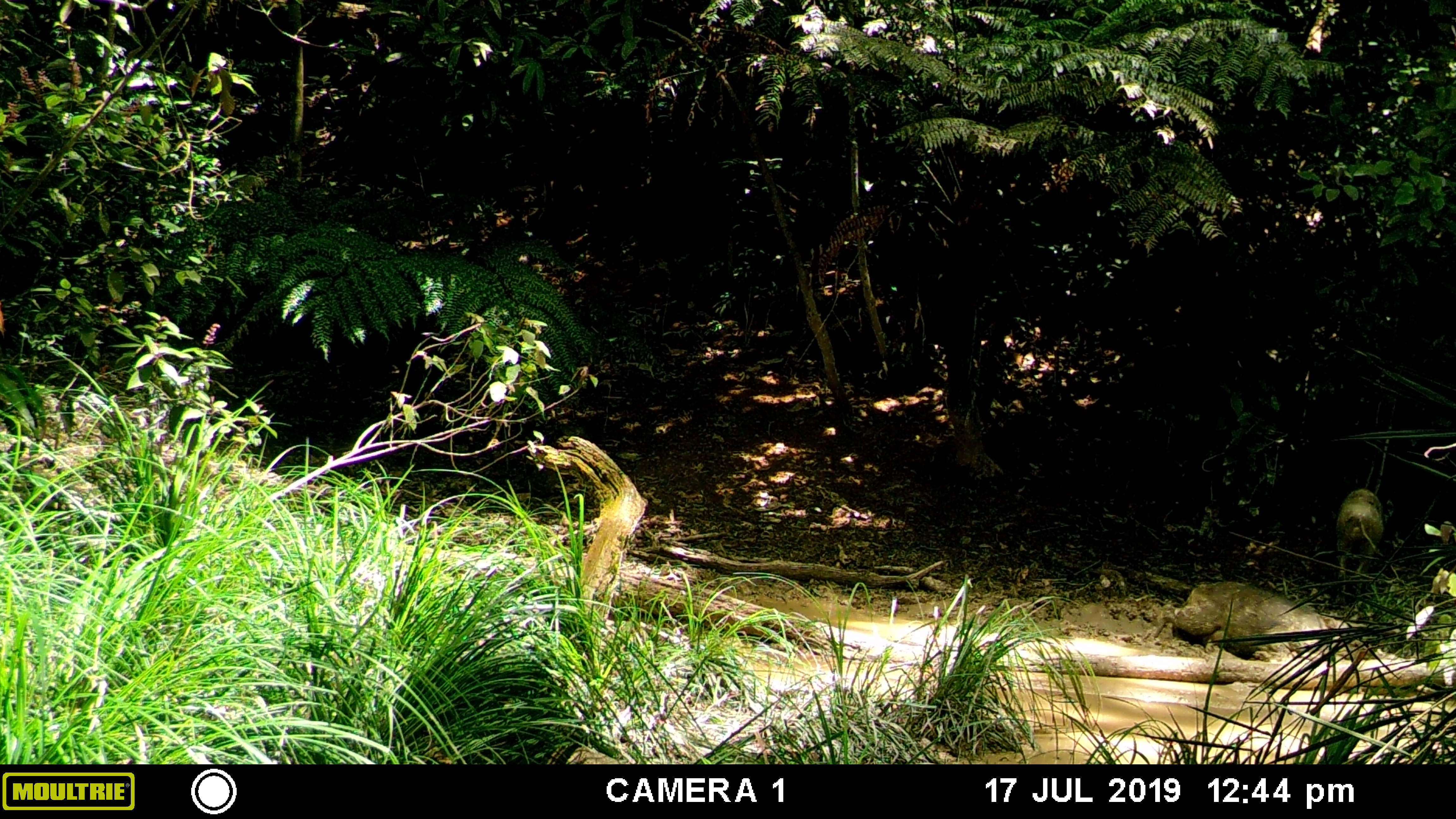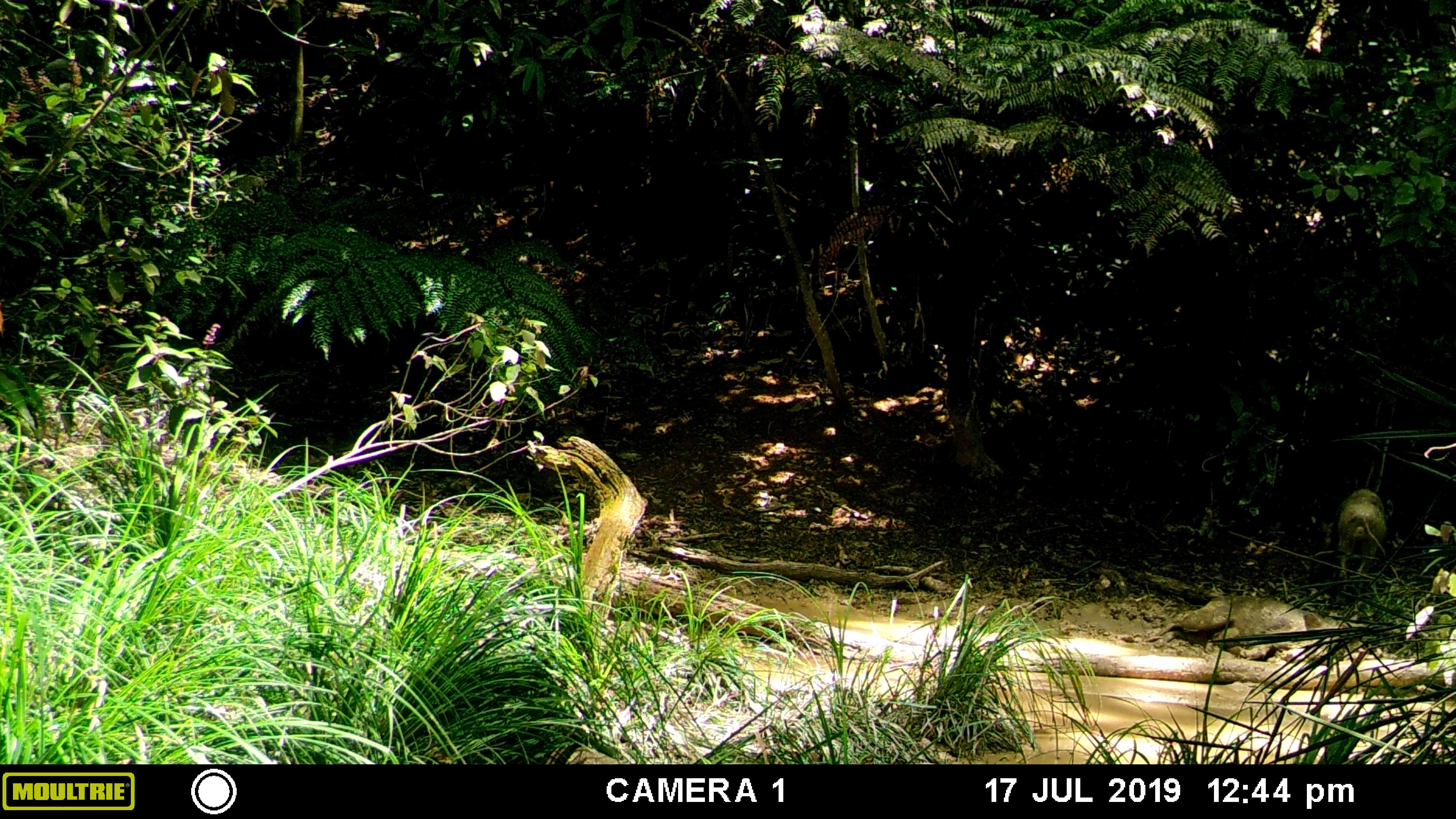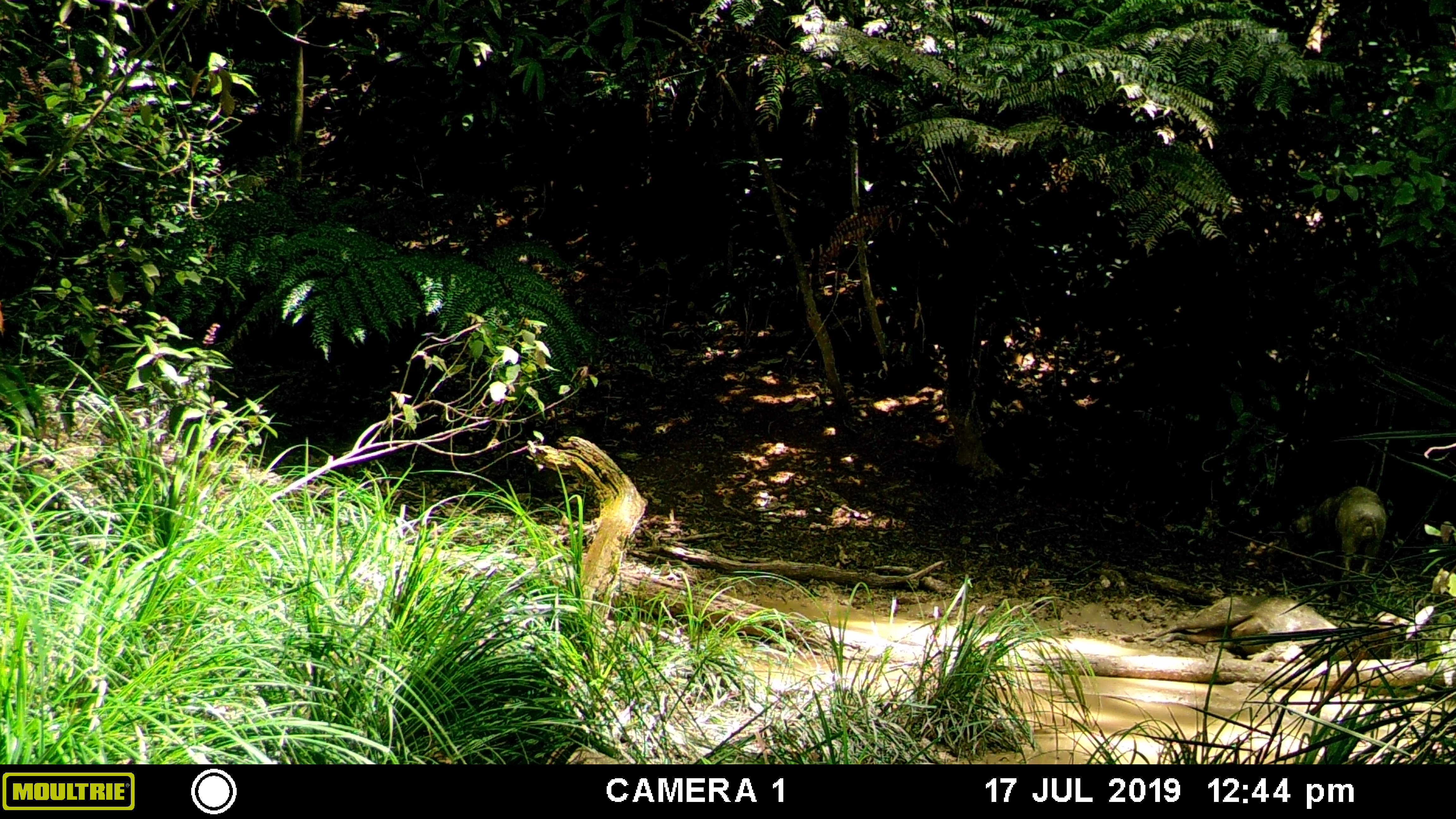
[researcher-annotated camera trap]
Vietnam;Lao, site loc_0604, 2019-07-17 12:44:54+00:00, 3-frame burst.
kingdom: Animalia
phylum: Chordata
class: Mammalia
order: Artiodactyla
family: Suidae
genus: Sus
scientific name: Sus scrofa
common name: eurasian wild pig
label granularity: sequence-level